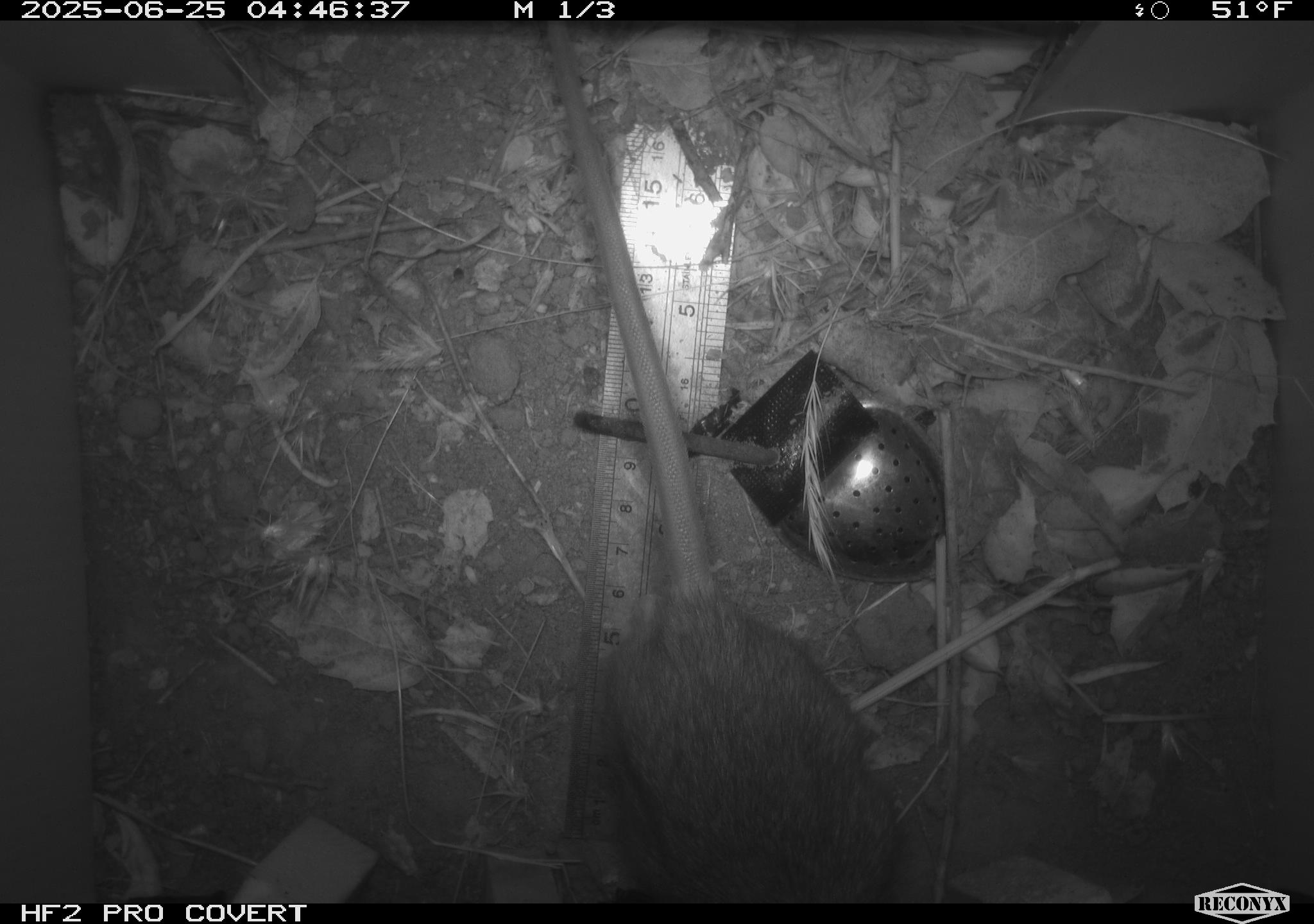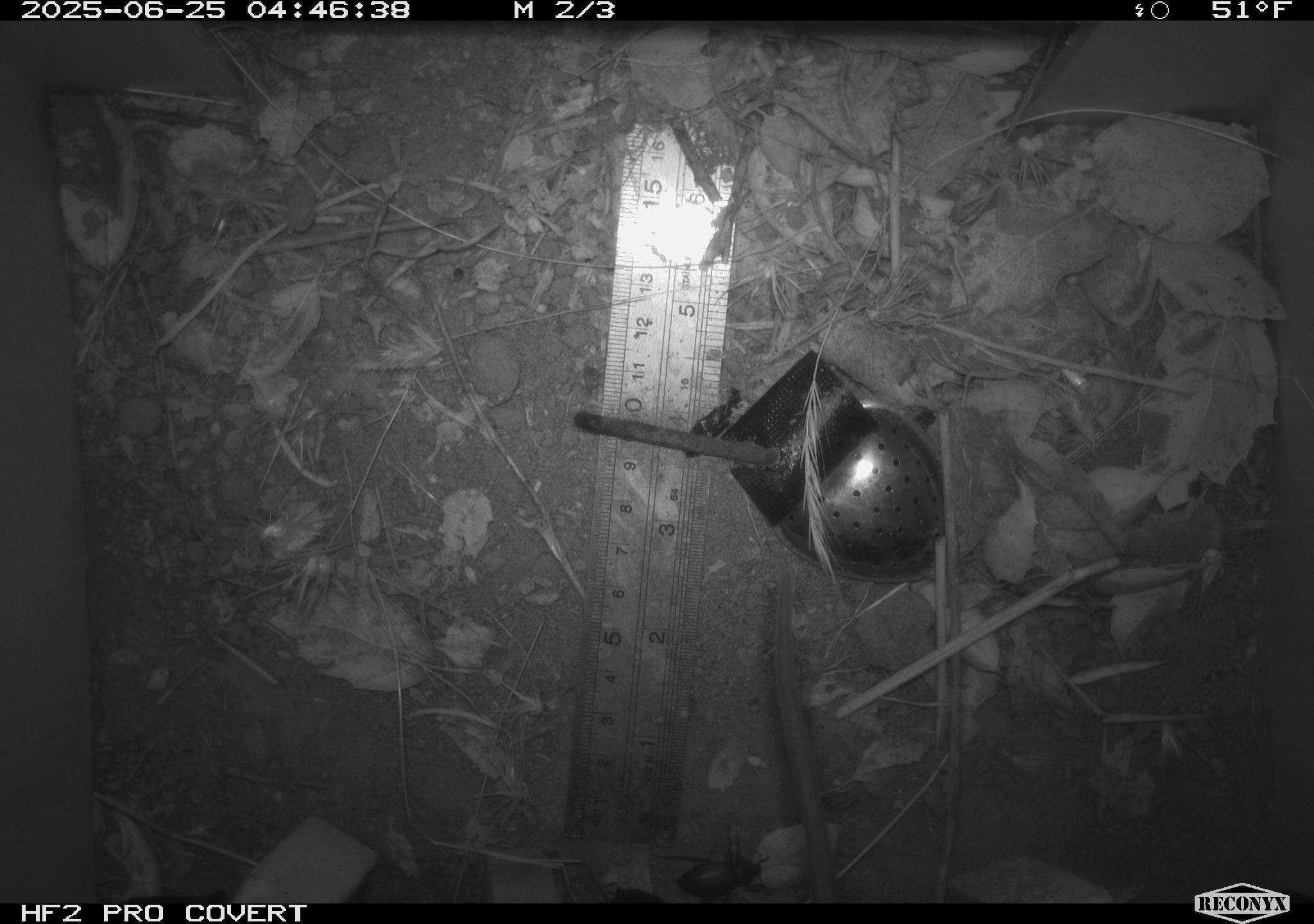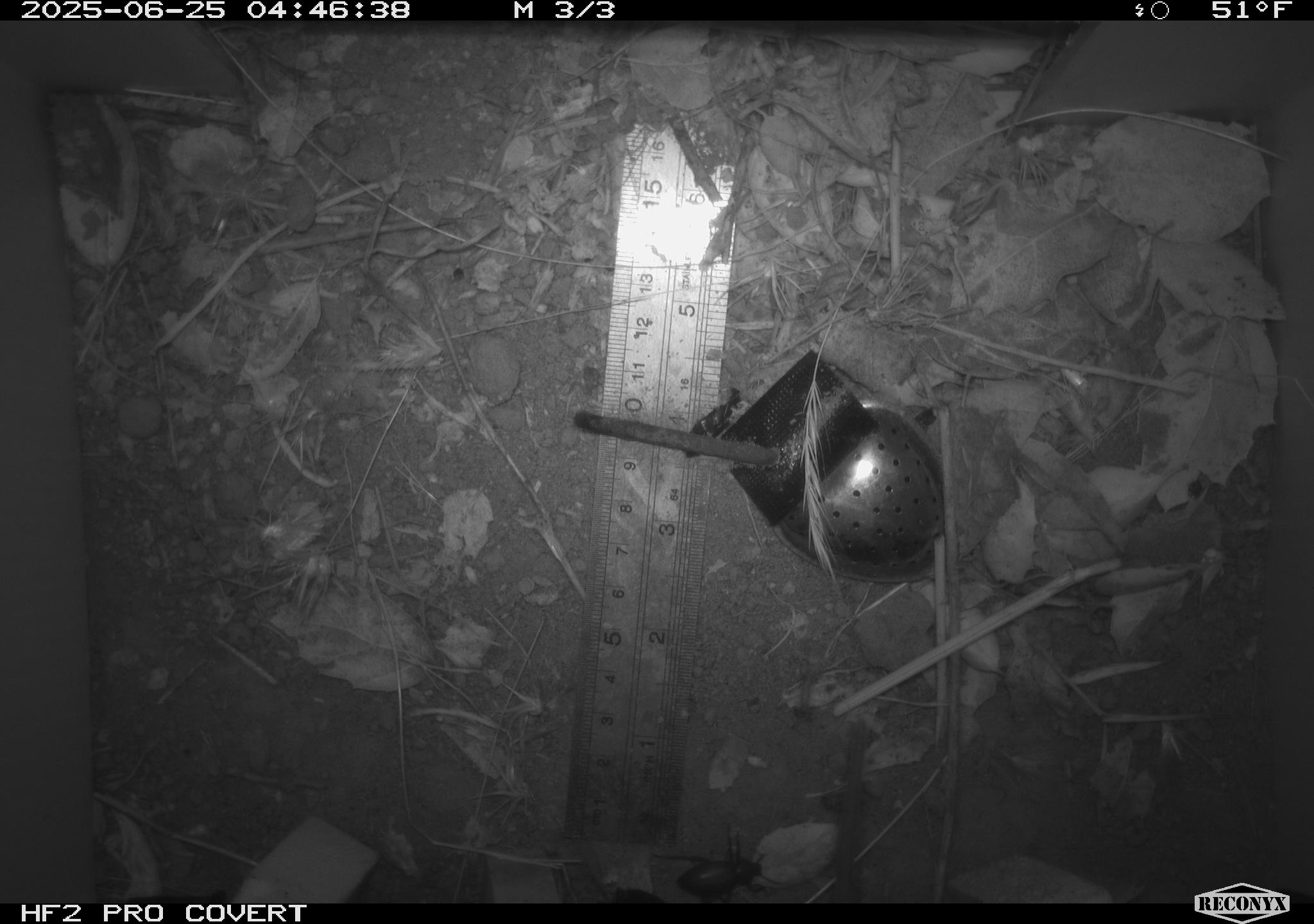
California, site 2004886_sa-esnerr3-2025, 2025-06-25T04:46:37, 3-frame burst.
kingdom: Animalia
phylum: Chordata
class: Mammalia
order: Rodentia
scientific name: Rodentia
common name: rodent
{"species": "rodent (Rodentia)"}